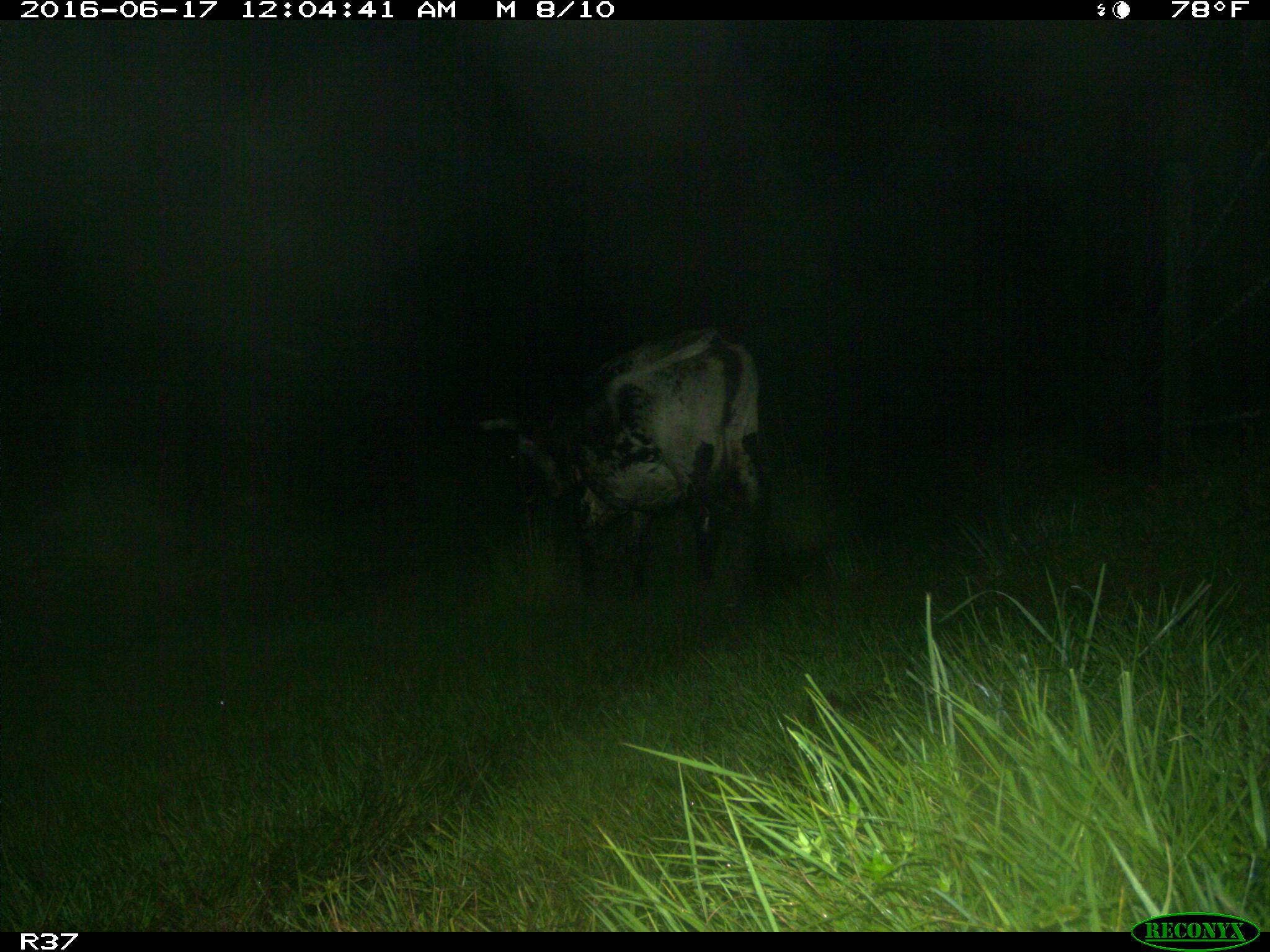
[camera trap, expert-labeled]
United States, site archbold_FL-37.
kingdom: Animalia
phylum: Chordata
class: Mammalia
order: Artiodactyla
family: Bovidae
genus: Bos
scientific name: Bos taurus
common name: domestic cow